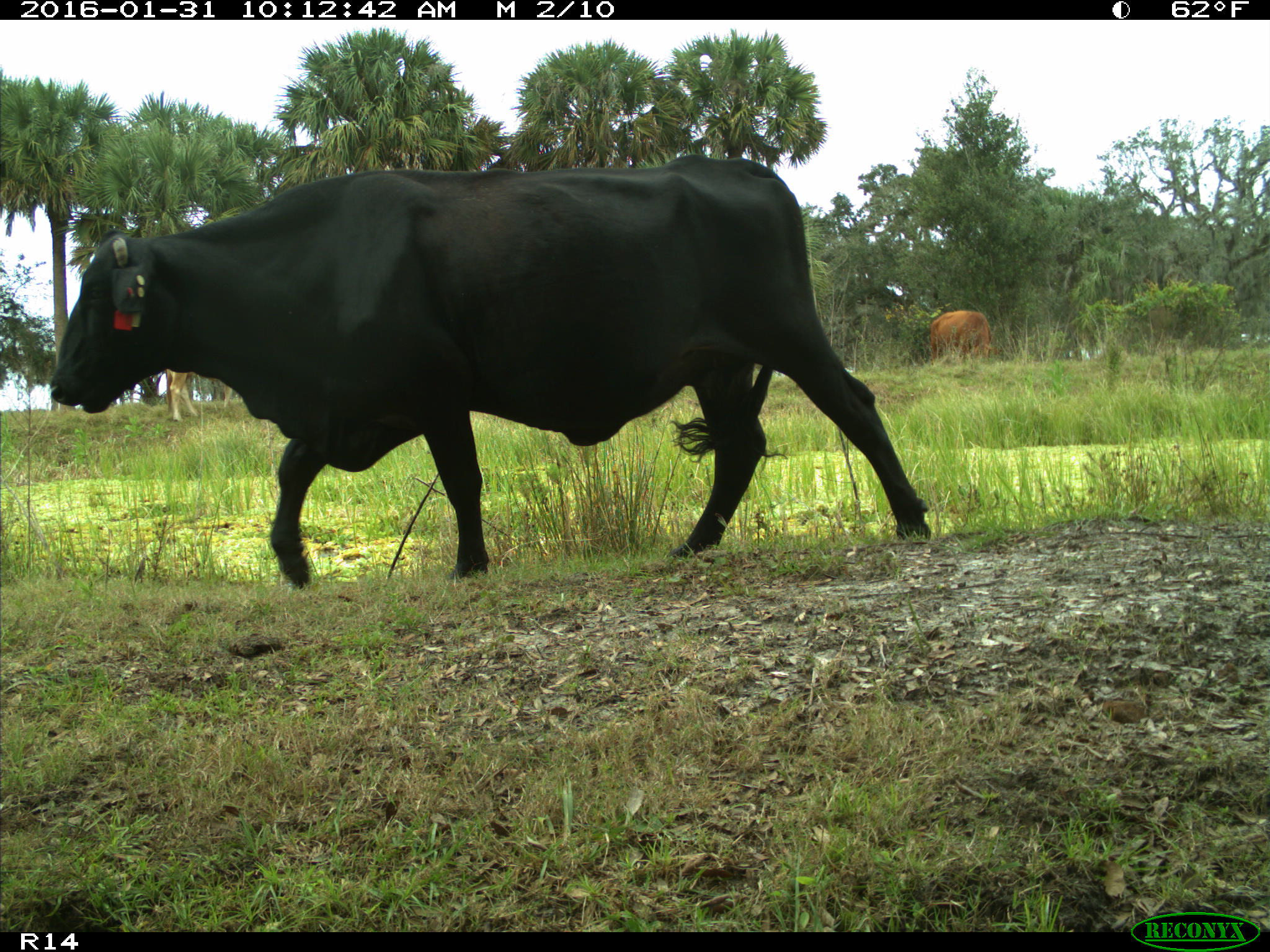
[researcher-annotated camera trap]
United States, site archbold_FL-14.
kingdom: Animalia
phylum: Chordata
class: Mammalia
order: Artiodactyla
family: Bovidae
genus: Bos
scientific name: Bos taurus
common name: domestic cow